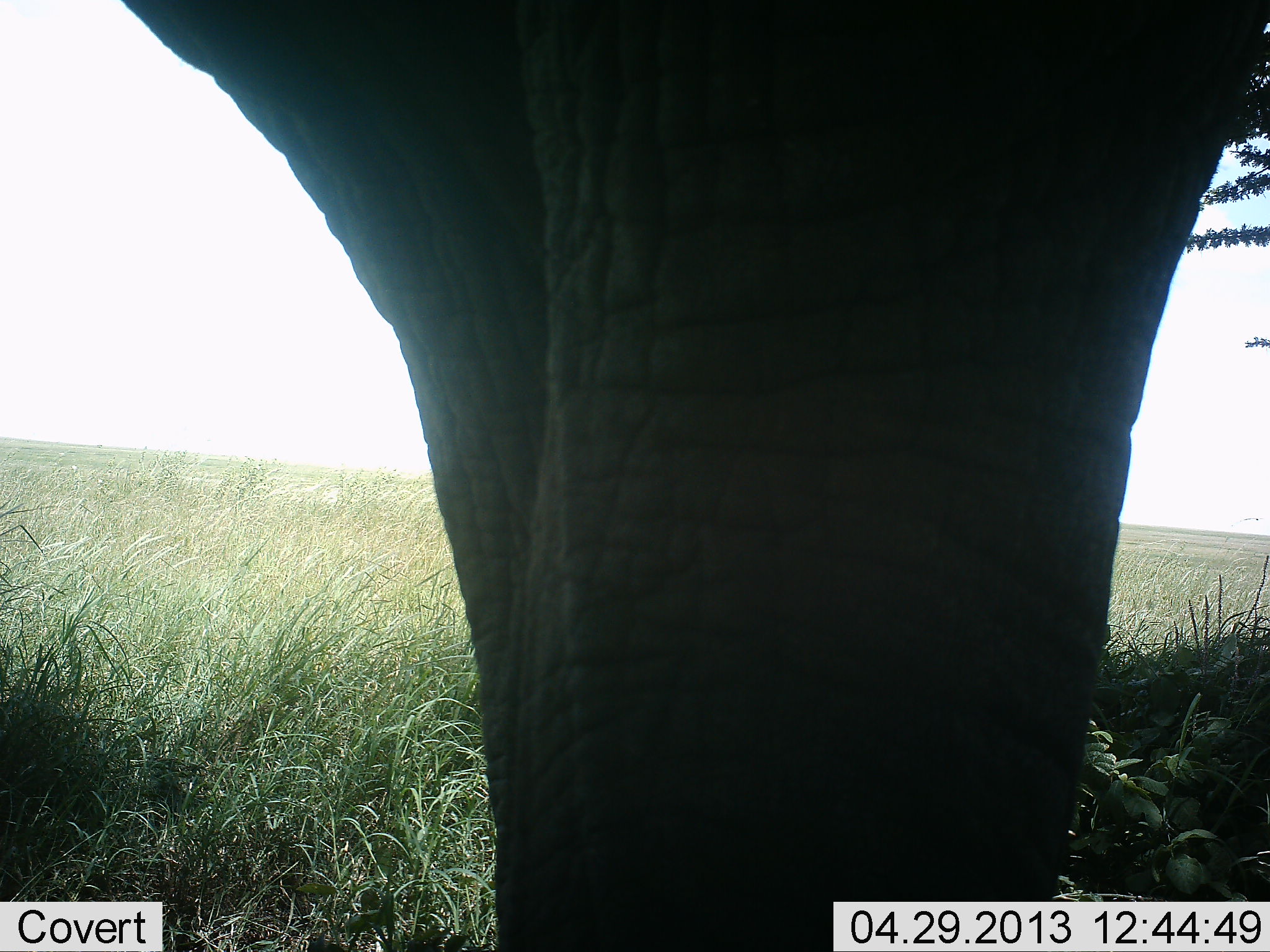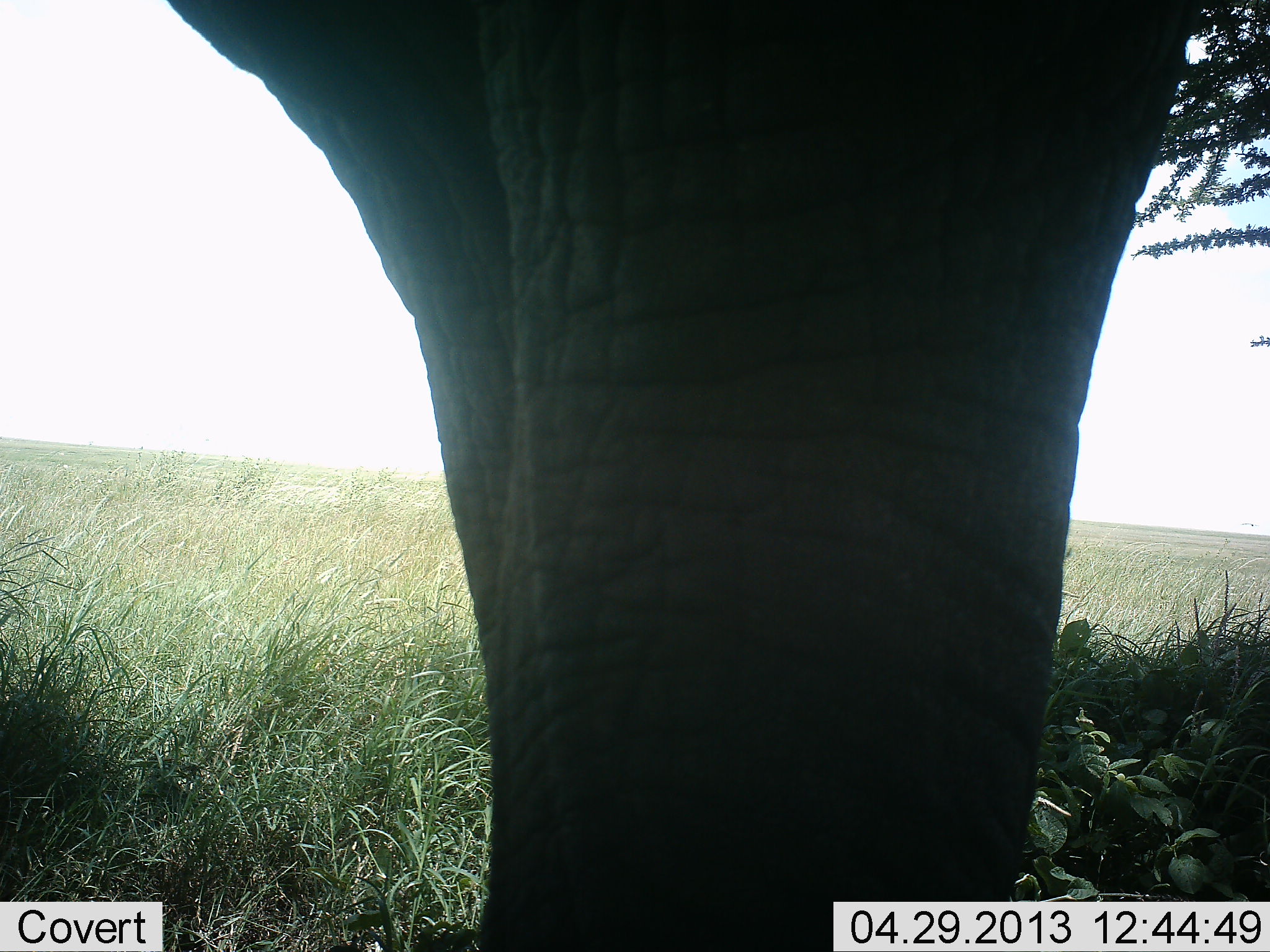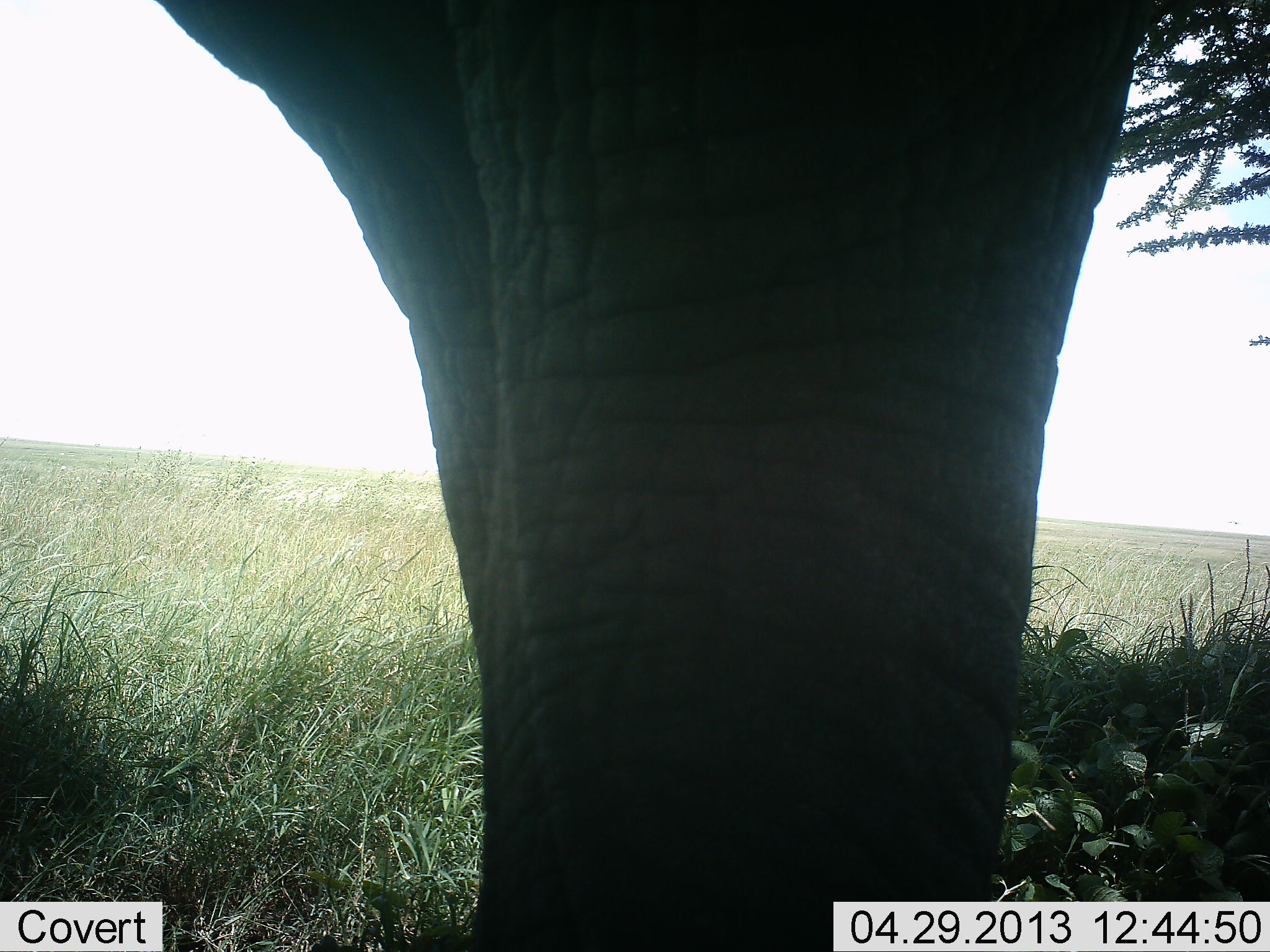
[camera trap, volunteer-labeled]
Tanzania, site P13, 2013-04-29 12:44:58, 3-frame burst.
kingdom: Animalia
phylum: Chordata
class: Mammalia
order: Proboscidea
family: Elephantidae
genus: Loxodonta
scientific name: Loxodonta africana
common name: african bush elephant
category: elephant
Elephant (african bush elephant) (Loxodonta africana), count 1. Behavior (volunteer vote fractions): standing 94%, resting 0%, moving 3%, interacting 0%. Young present (vote fraction): 0%. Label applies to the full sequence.